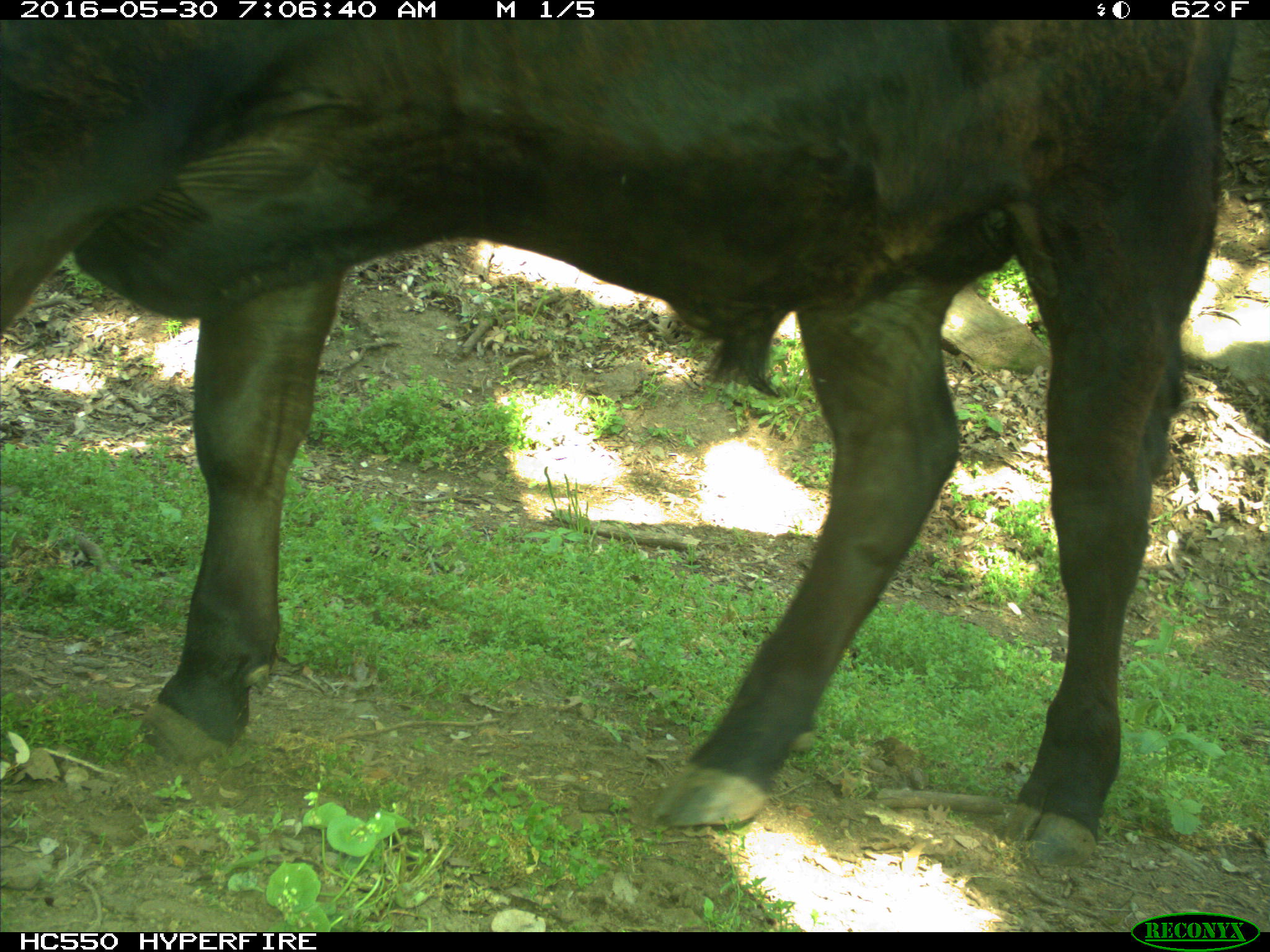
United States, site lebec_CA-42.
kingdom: Animalia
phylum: Chordata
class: Mammalia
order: Artiodactyla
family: Bovidae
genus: Bos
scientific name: Bos taurus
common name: domestic cow